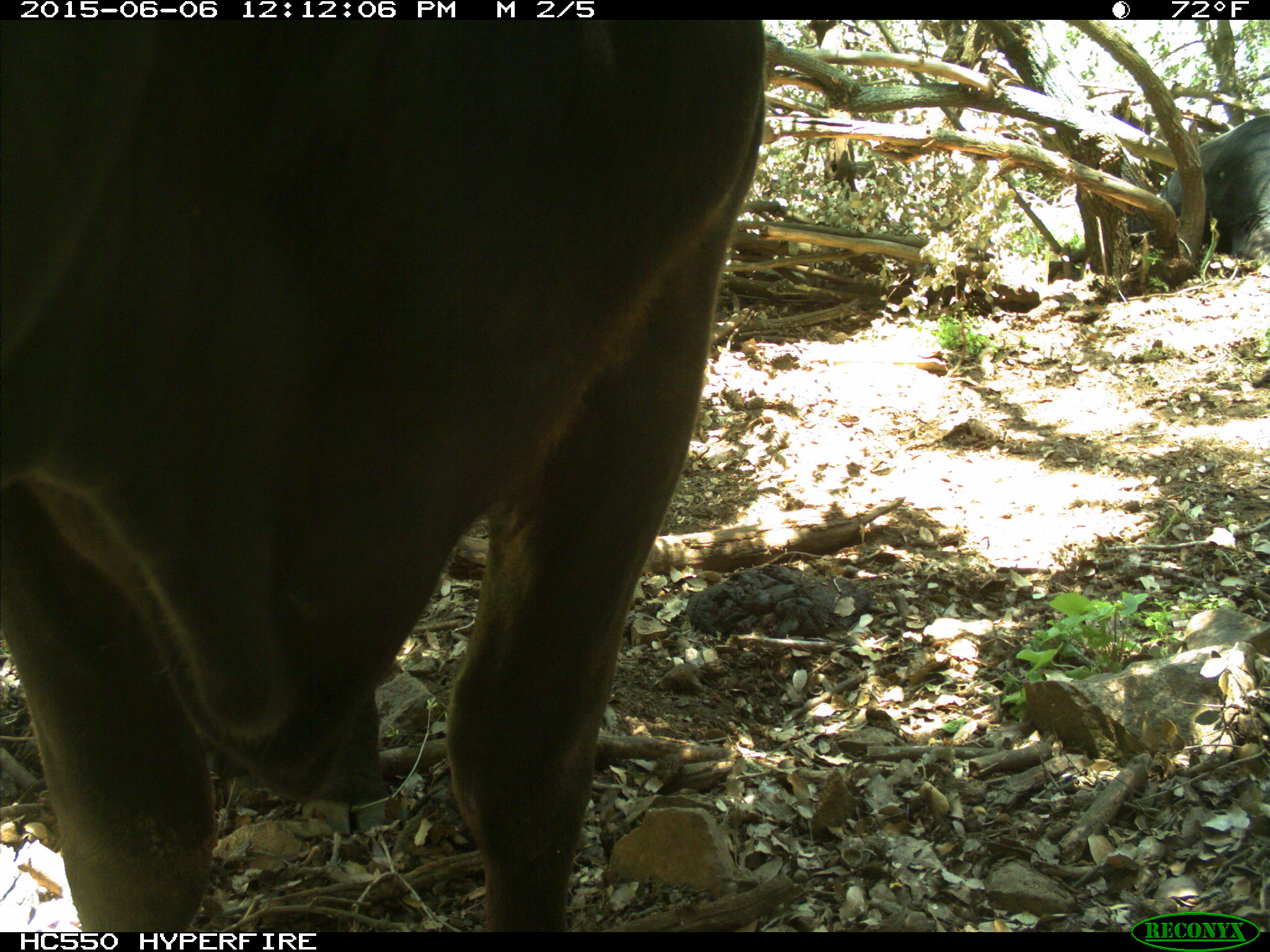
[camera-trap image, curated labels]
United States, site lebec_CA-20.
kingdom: Animalia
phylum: Chordata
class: Mammalia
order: Artiodactyla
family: Bovidae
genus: Bos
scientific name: Bos taurus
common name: domestic cow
Bos taurus (domestic cow).